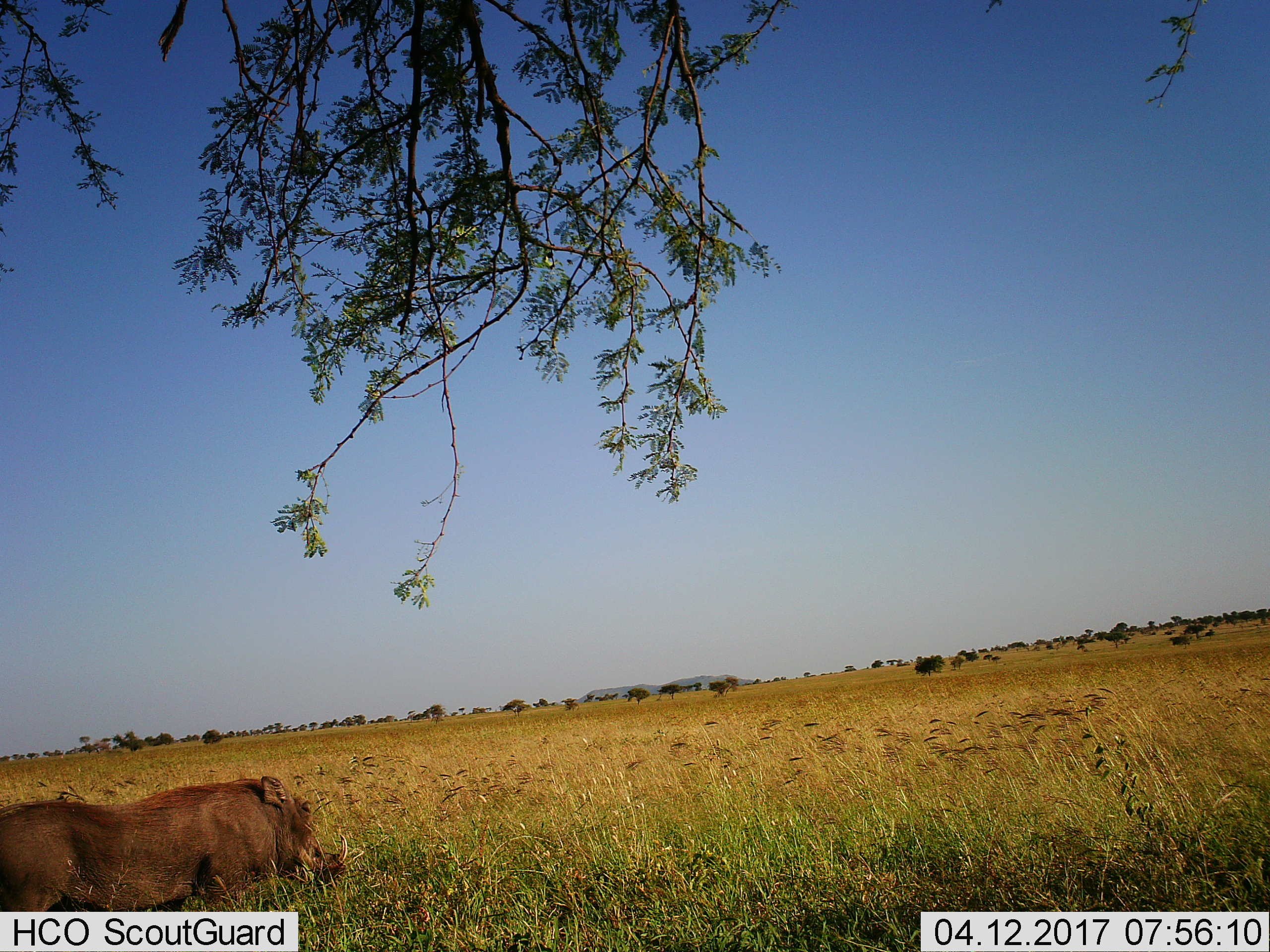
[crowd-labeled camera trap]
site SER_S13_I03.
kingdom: Animalia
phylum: Chordata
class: Mammalia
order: Artiodactyla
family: Suidae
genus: Phacochoerus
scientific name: Phacochoerus africanus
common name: warthog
Warthog (Phacochoerus africanus), count 1. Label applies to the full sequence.